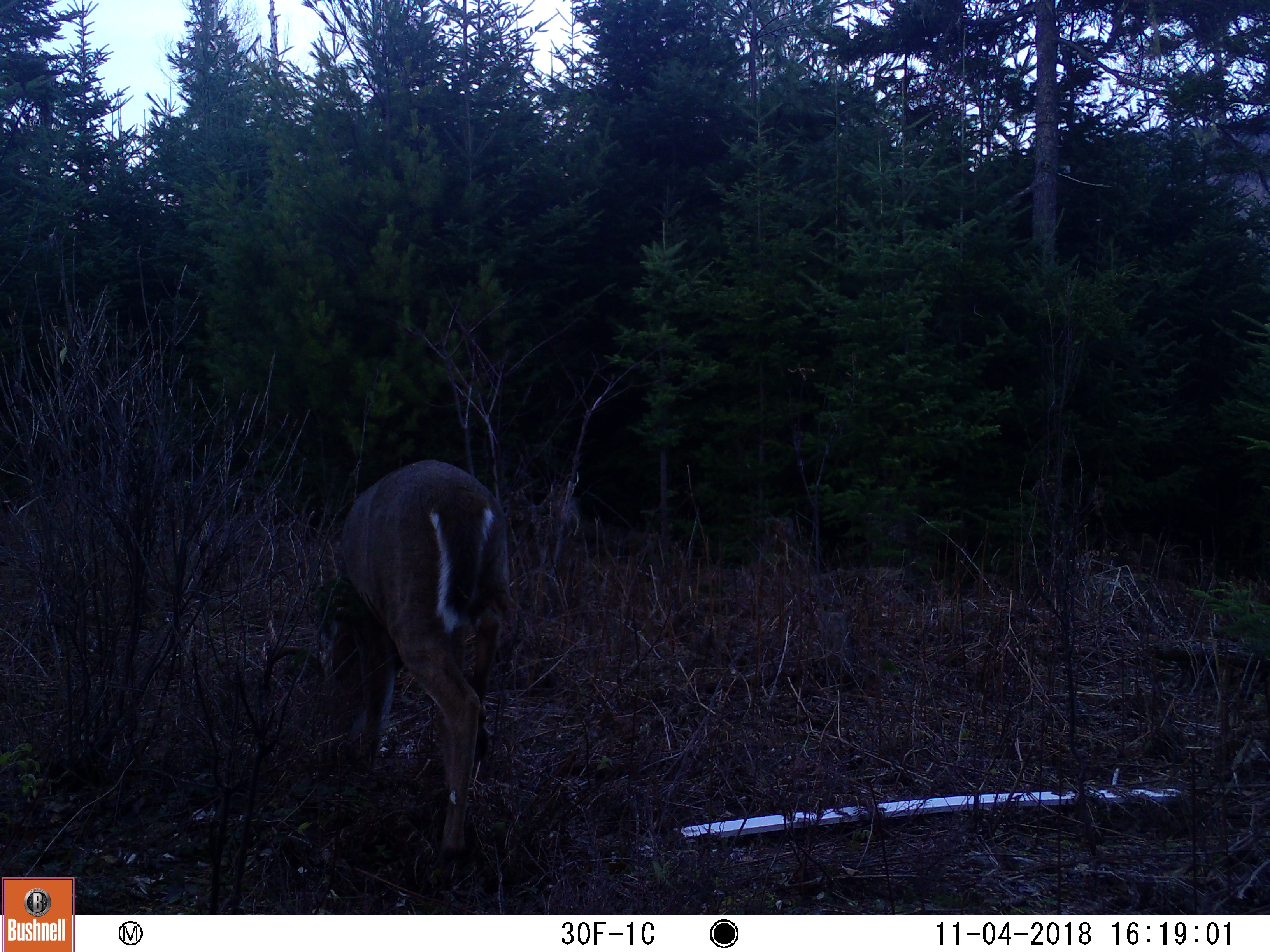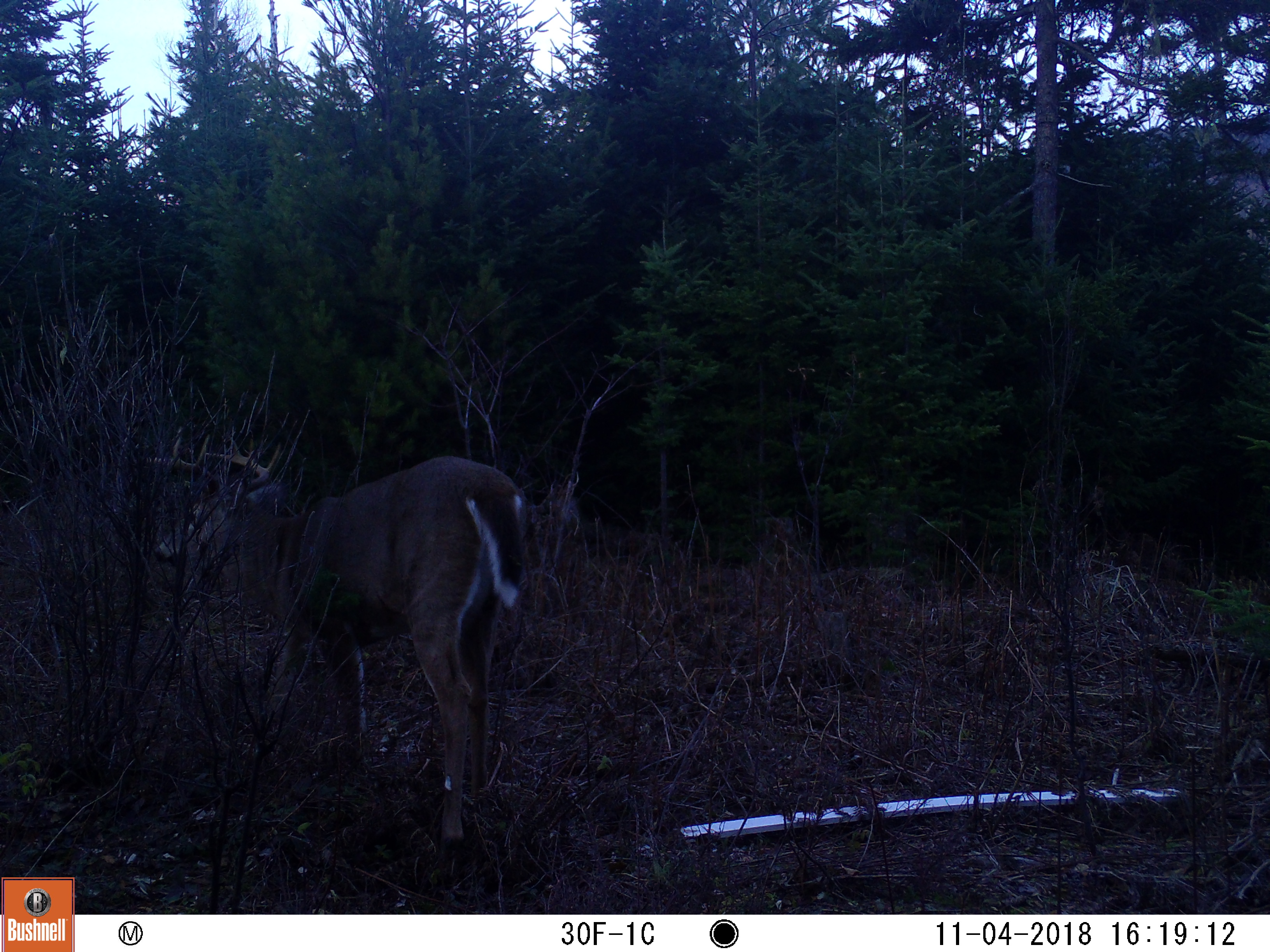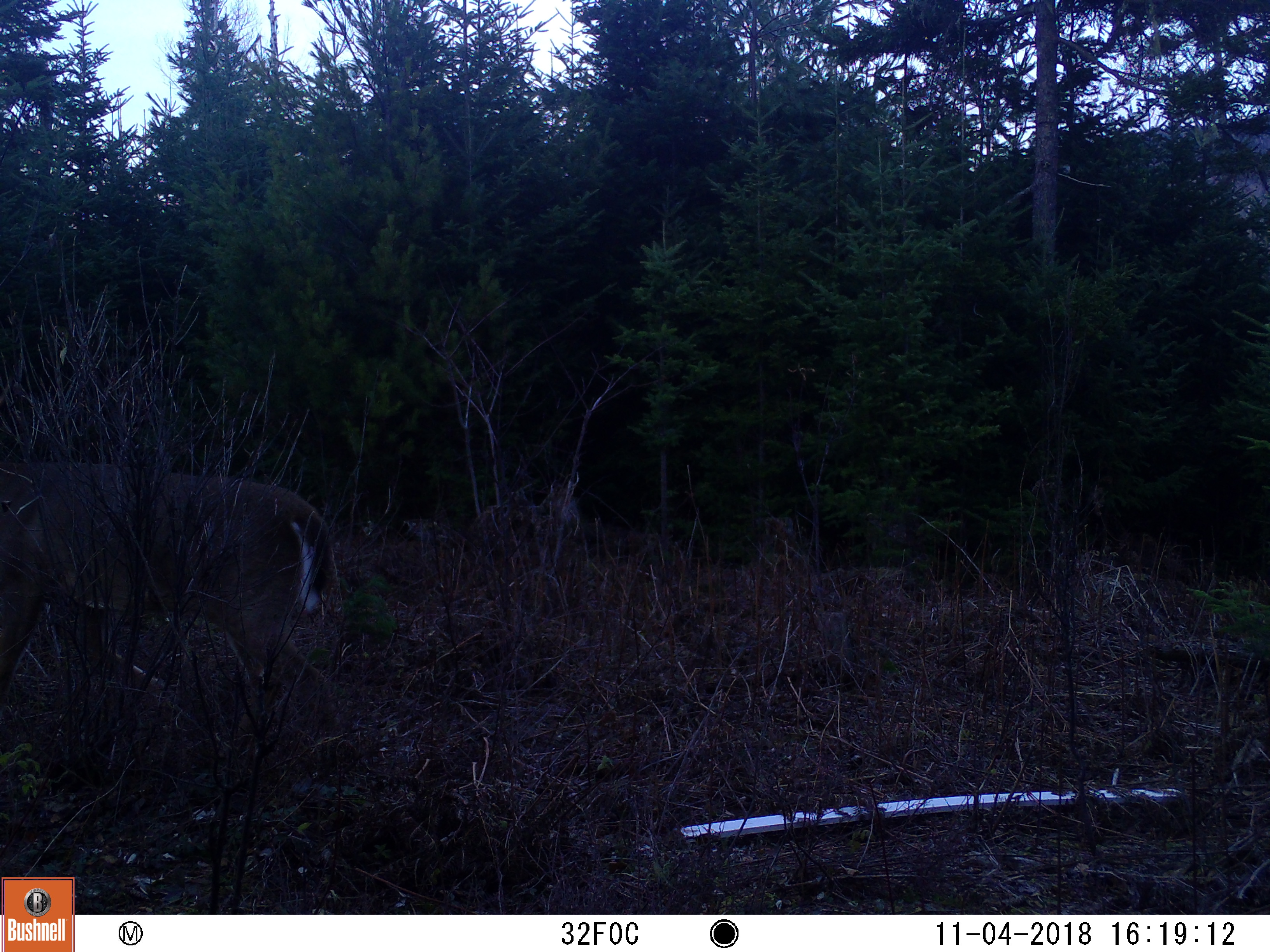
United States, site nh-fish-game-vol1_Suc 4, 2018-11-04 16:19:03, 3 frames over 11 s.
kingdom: Animalia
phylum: Chordata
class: Mammalia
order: Artiodactyla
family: Cervidae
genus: Odocoileus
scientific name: Odocoileus virginianus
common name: white-tailed deer